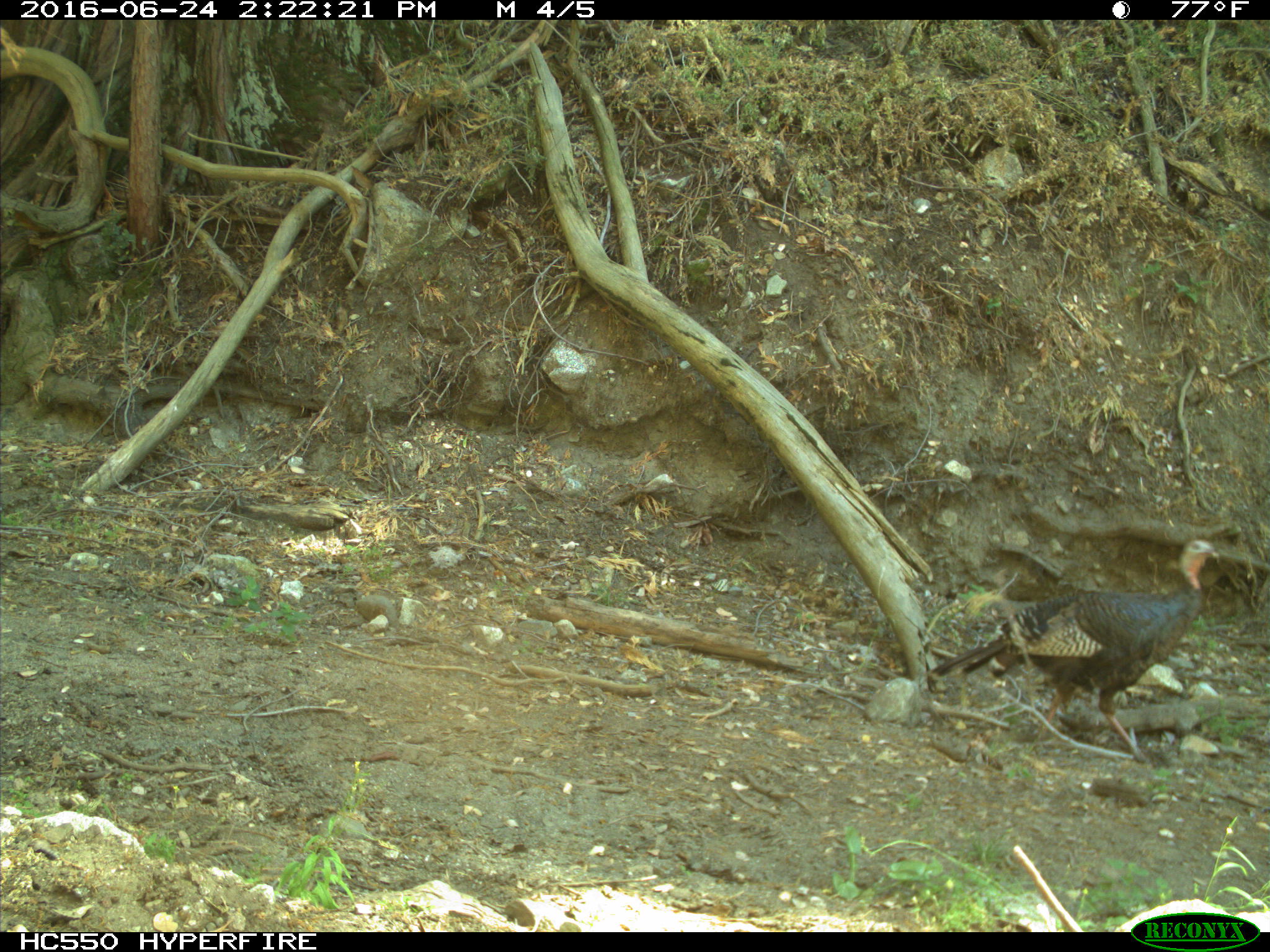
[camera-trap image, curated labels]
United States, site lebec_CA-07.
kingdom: Animalia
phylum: Chordata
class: Mammalia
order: Carnivora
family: Canidae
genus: Canis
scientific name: Canis latrans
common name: coyote